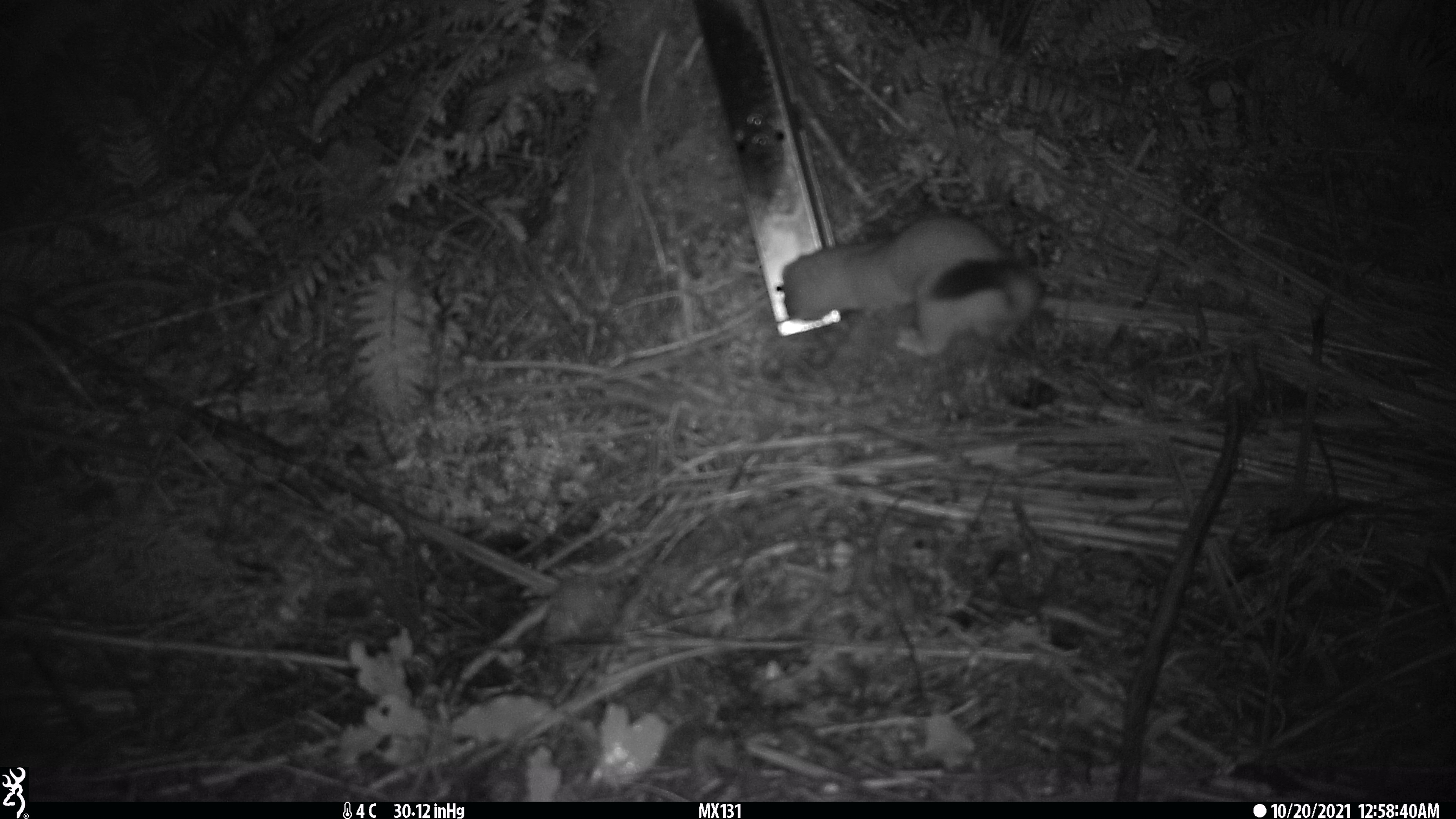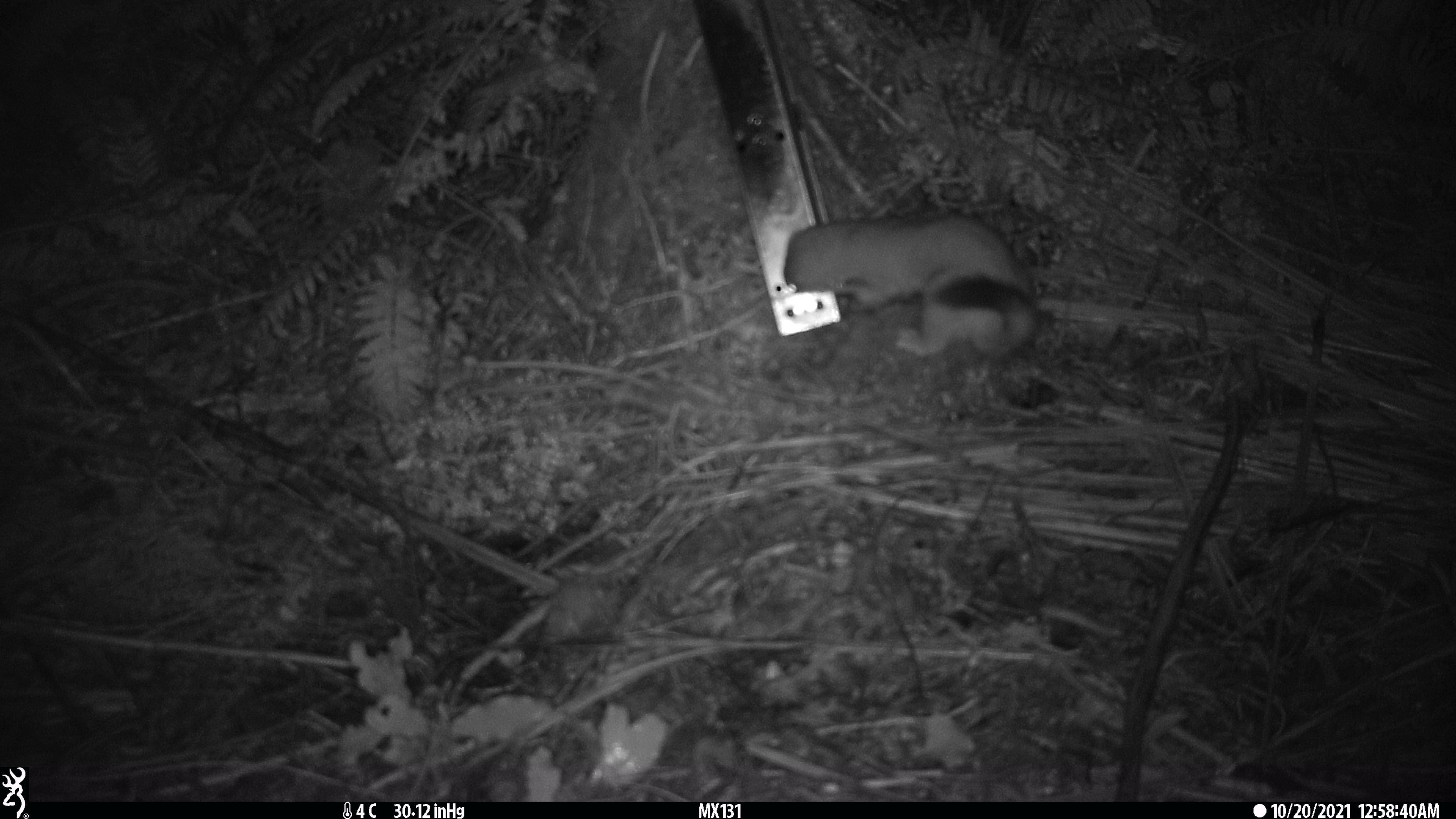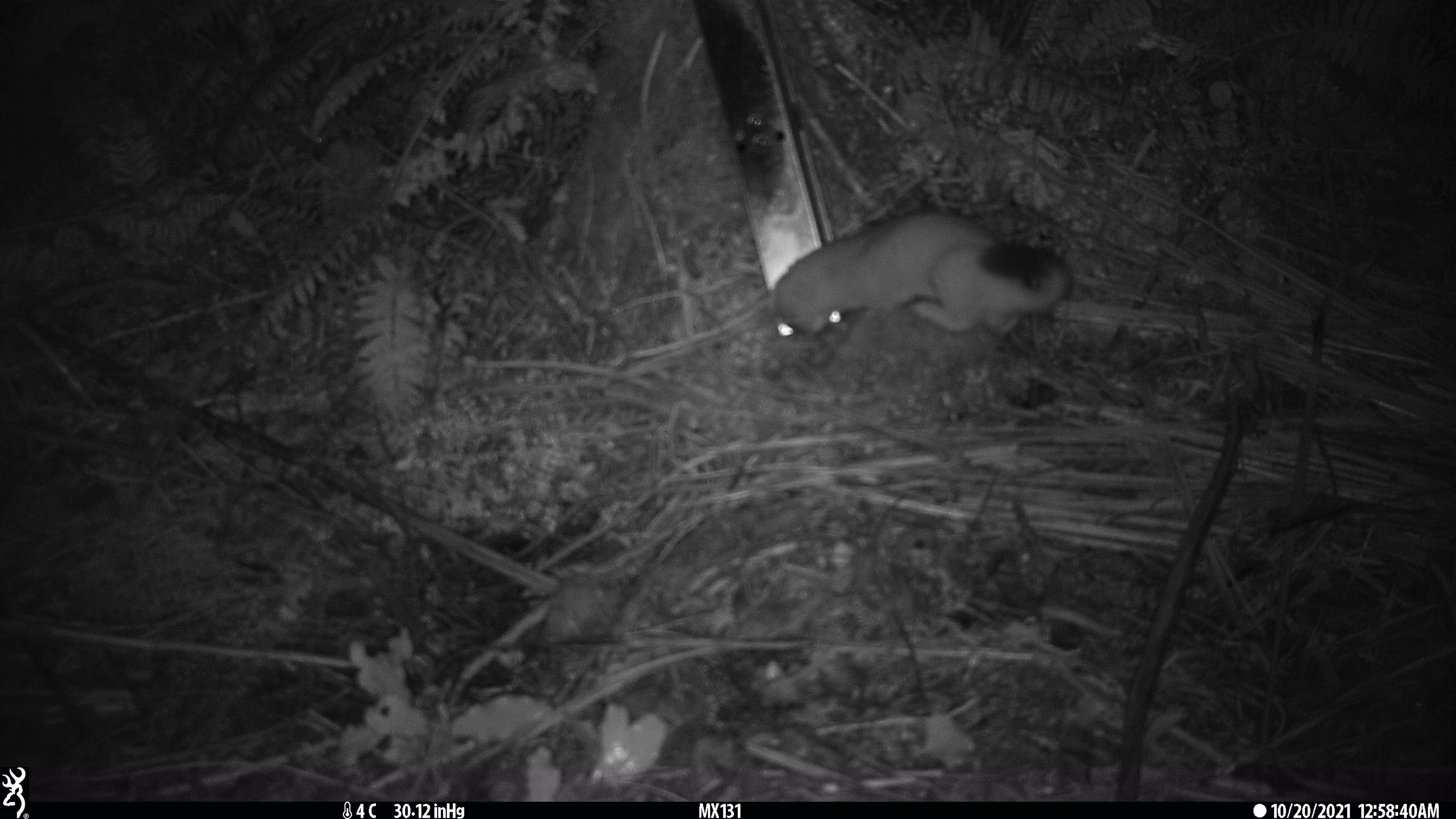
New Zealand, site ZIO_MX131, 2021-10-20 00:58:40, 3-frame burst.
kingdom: Animalia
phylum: Chordata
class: Mammalia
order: Carnivora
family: Mustelidae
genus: Mustela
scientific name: Mustela erminea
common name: stoat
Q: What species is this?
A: Stoat (Mustela erminea).